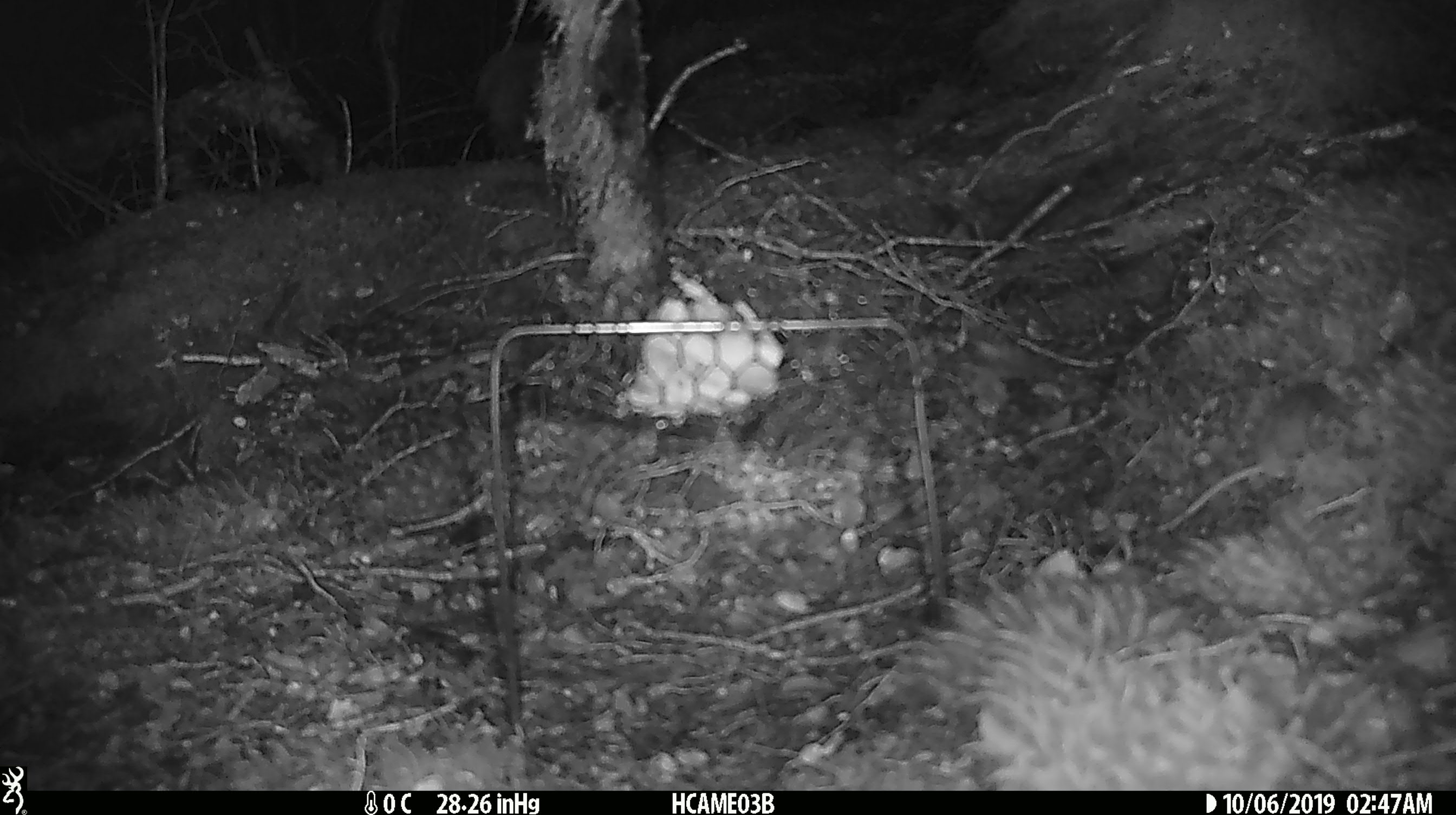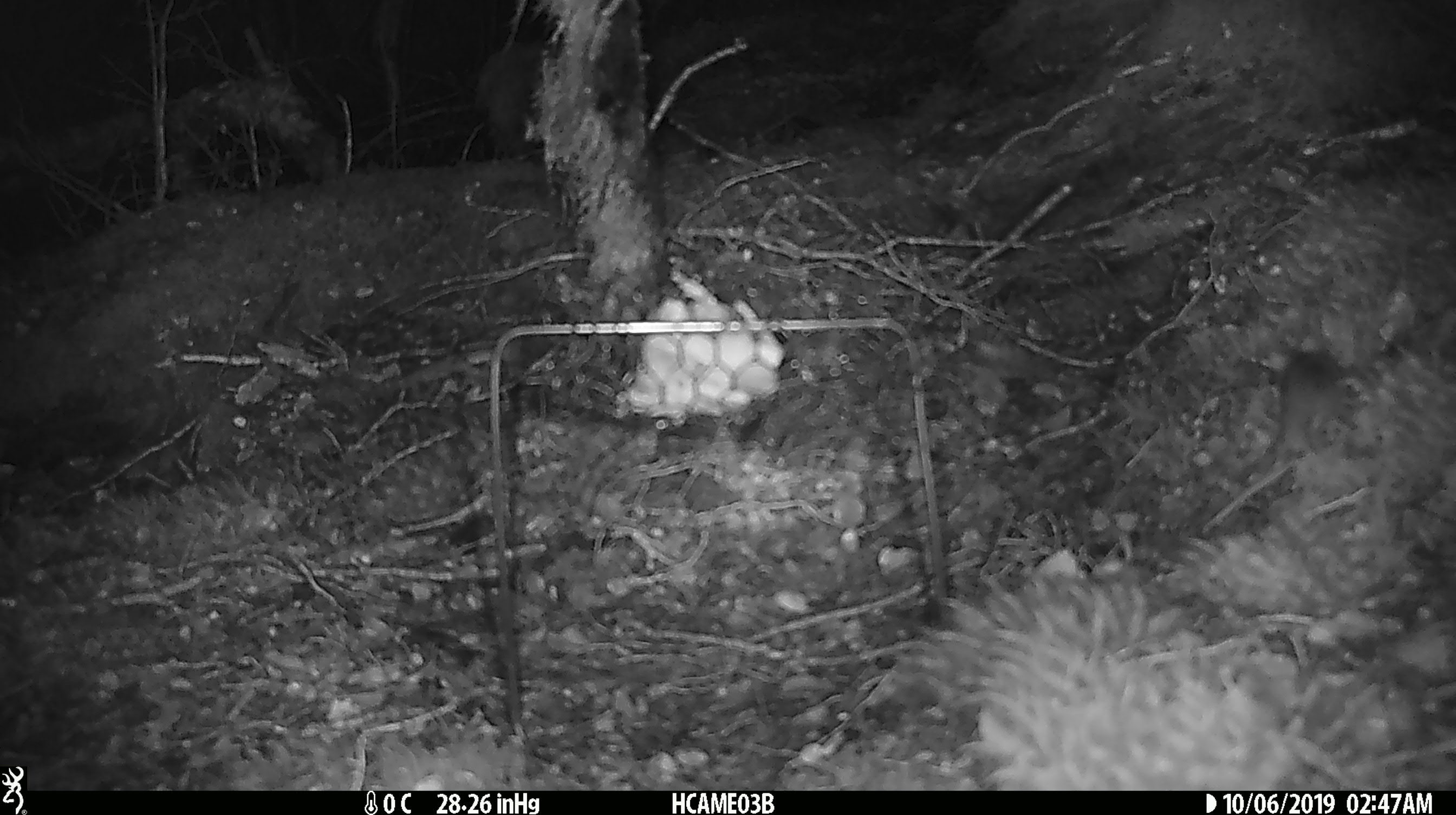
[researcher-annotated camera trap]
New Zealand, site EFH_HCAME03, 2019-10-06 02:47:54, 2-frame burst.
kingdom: Animalia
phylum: Chordata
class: Mammalia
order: Rodentia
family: Muridae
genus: Mus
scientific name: Mus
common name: mouse